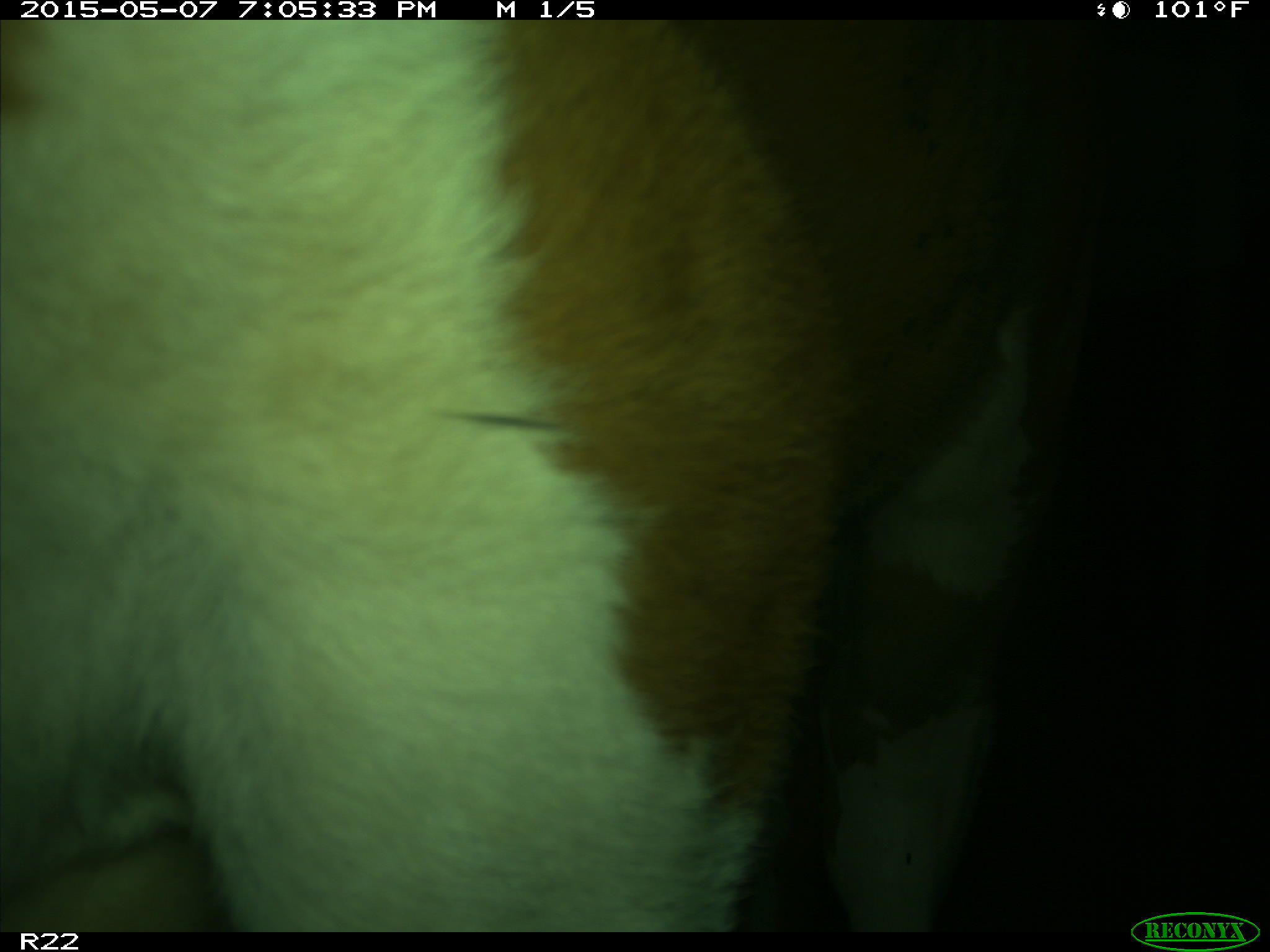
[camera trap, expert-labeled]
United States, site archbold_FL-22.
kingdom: Animalia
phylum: Chordata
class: Mammalia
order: Artiodactyla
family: Bovidae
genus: Bos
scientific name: Bos taurus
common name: domestic cow